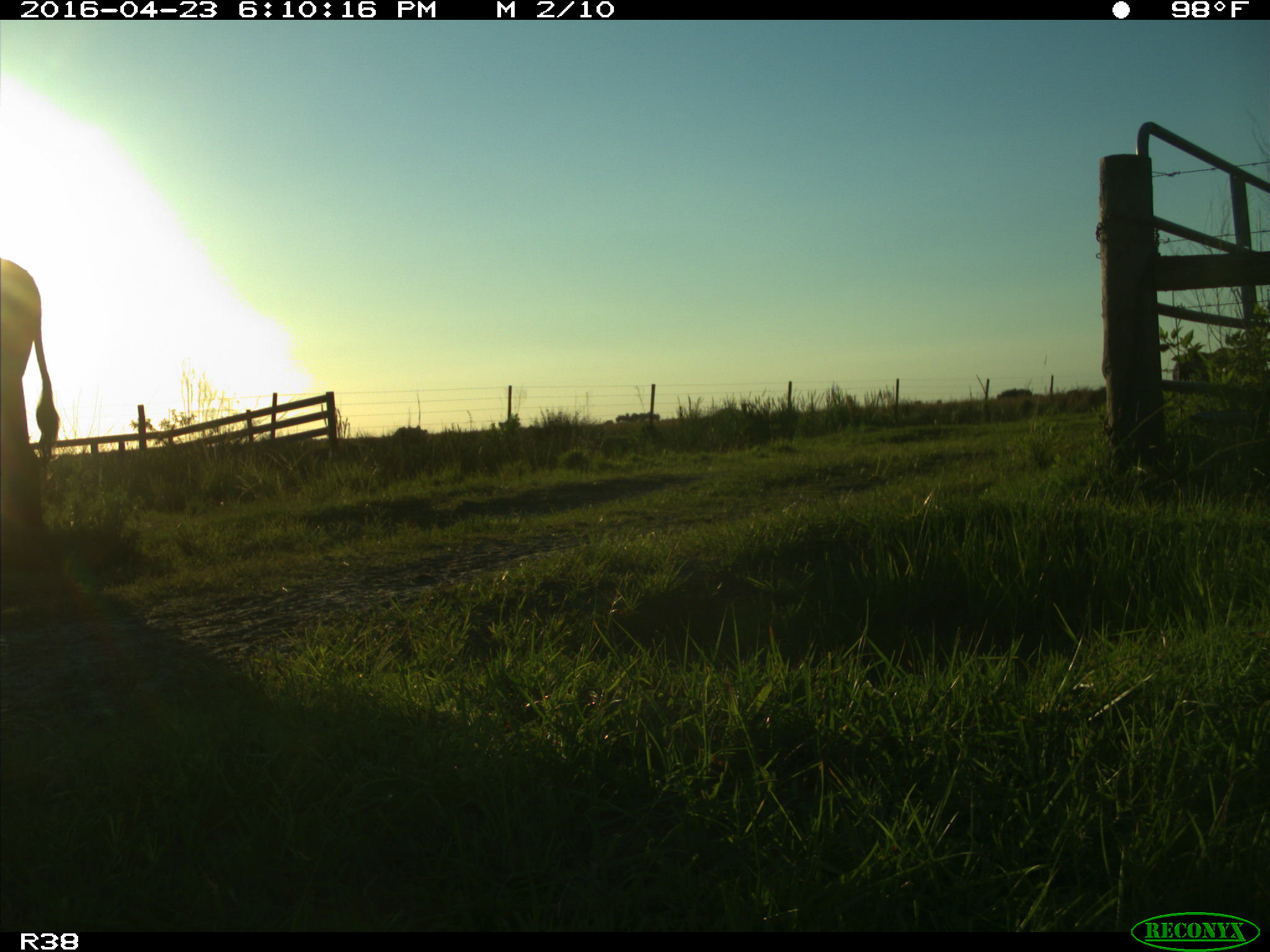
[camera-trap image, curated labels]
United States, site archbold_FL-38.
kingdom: Animalia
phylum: Chordata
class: Mammalia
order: Artiodactyla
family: Bovidae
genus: Bos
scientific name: Bos taurus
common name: domestic cow